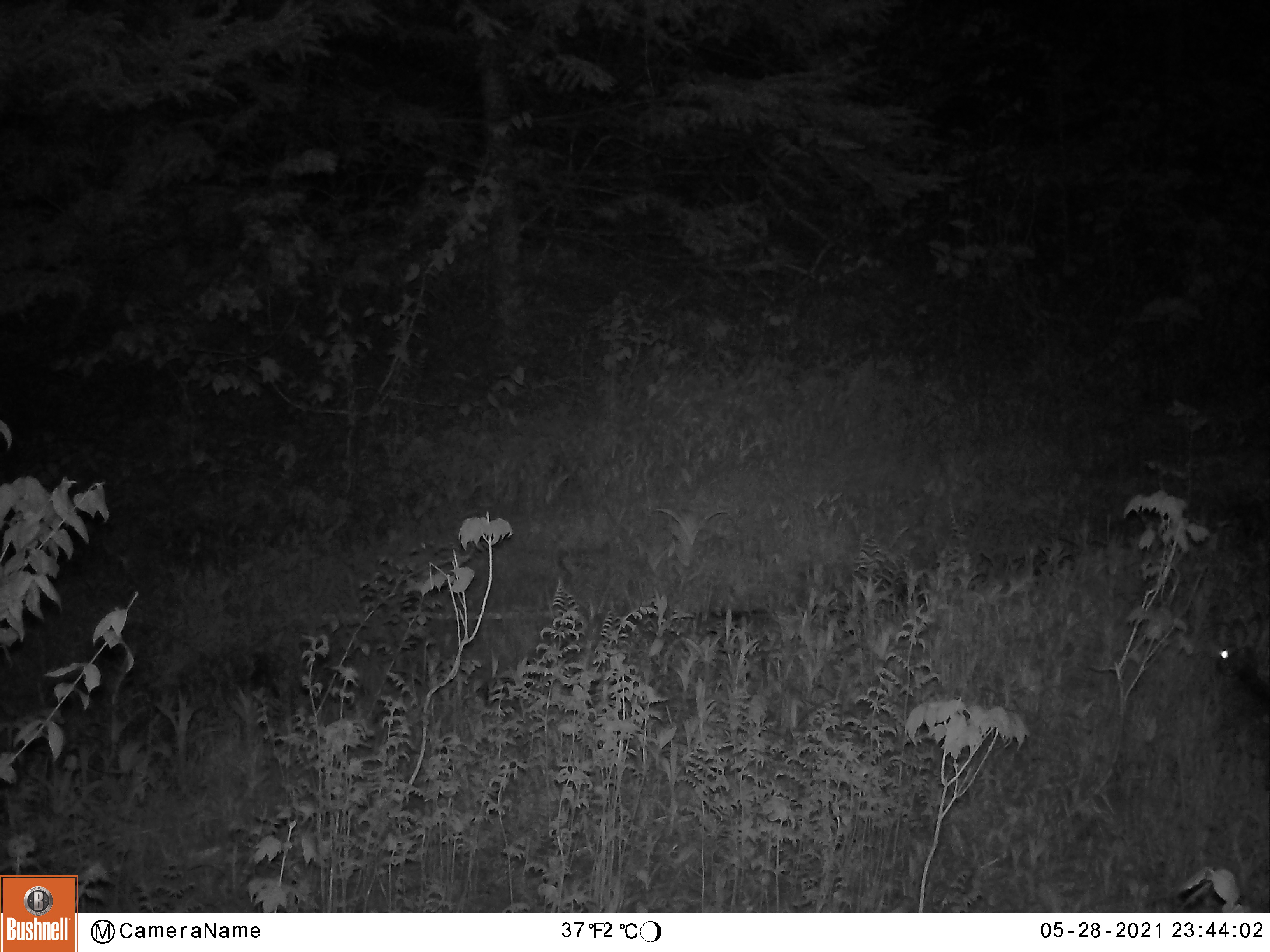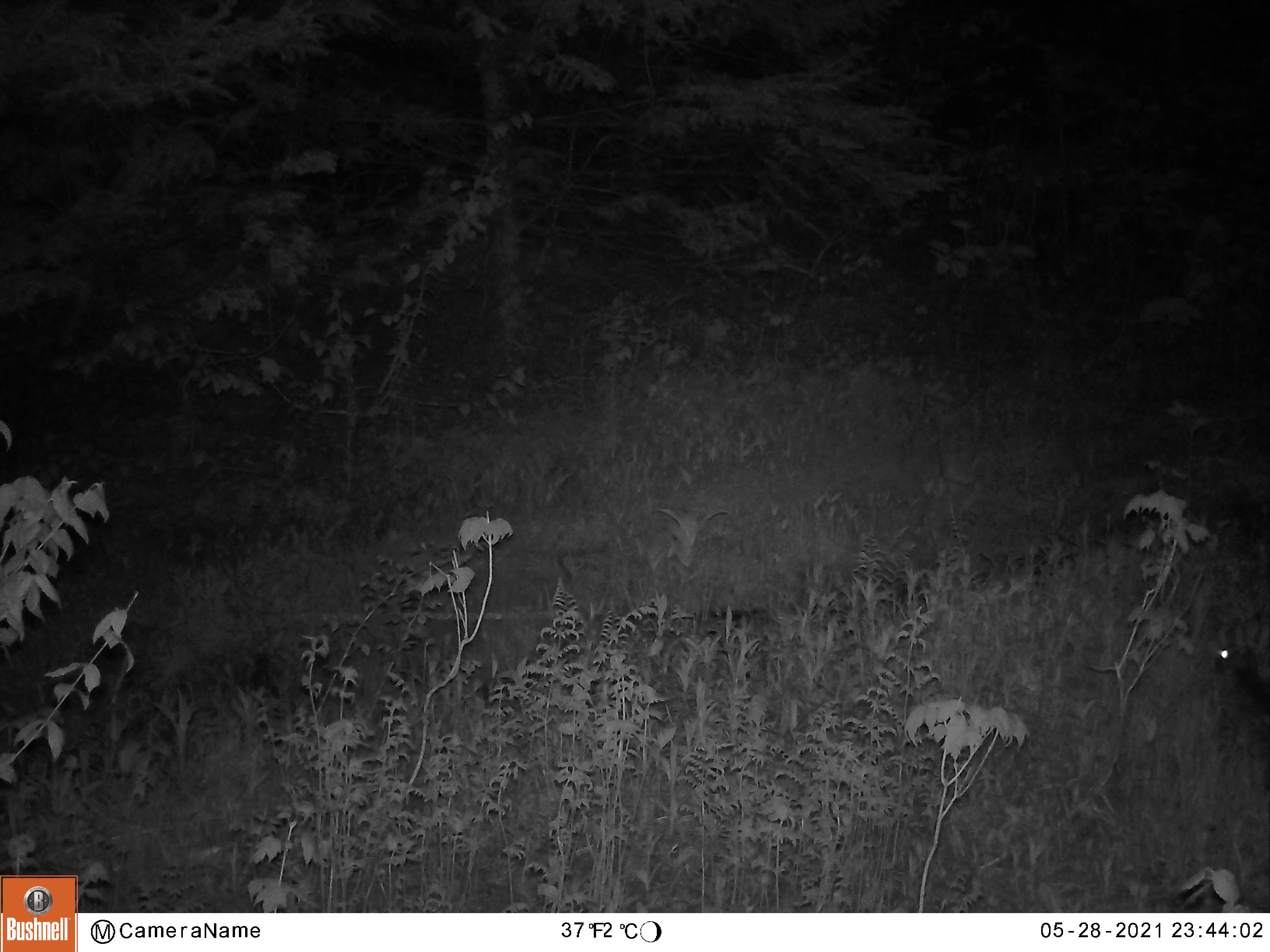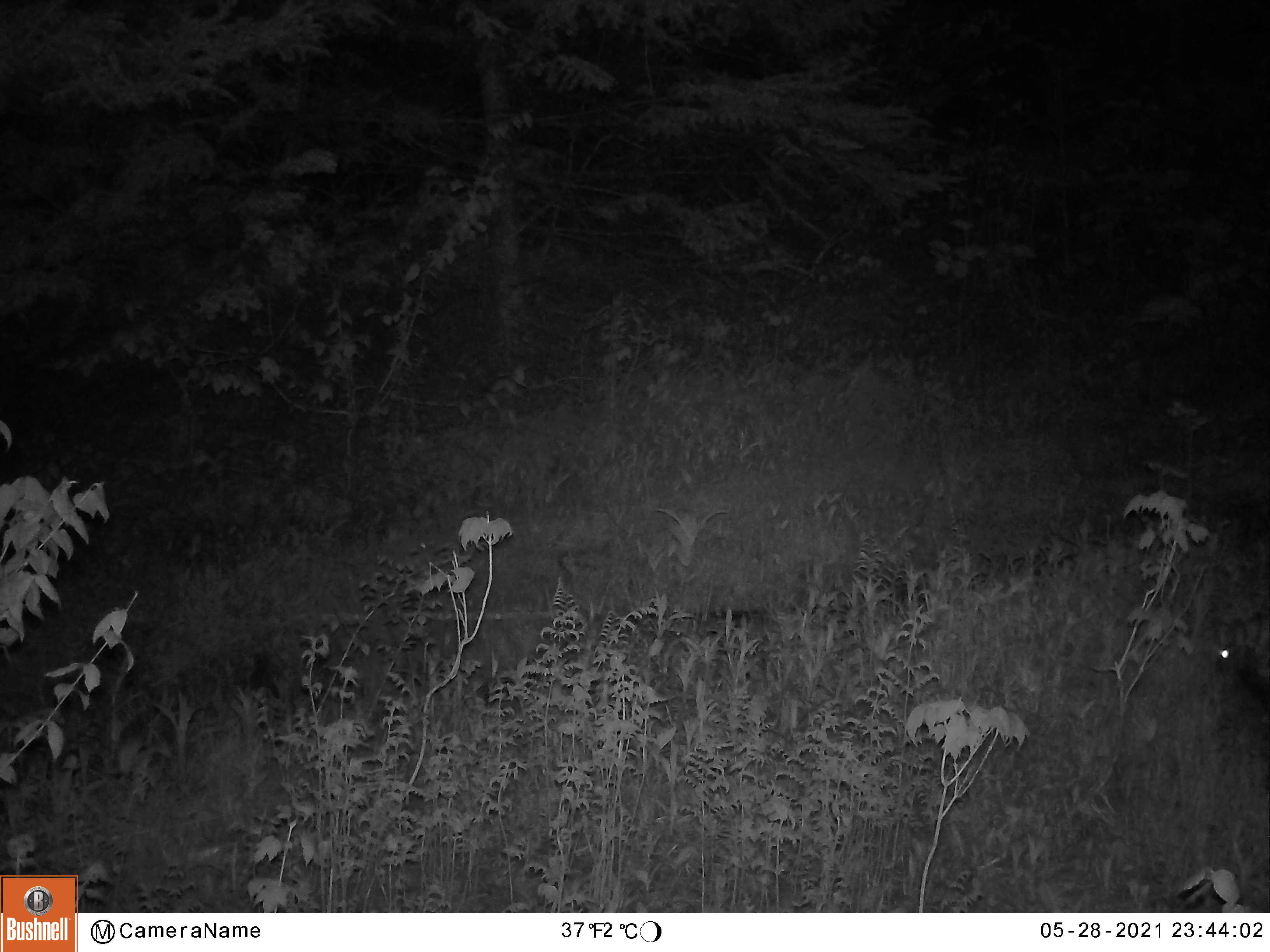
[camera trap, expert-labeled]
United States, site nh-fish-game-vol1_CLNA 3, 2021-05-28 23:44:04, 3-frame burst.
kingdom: Animalia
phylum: Chordata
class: Mammalia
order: Lagomorpha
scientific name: Lagomorpha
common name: rabbit or hare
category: rabbit or hare sp.